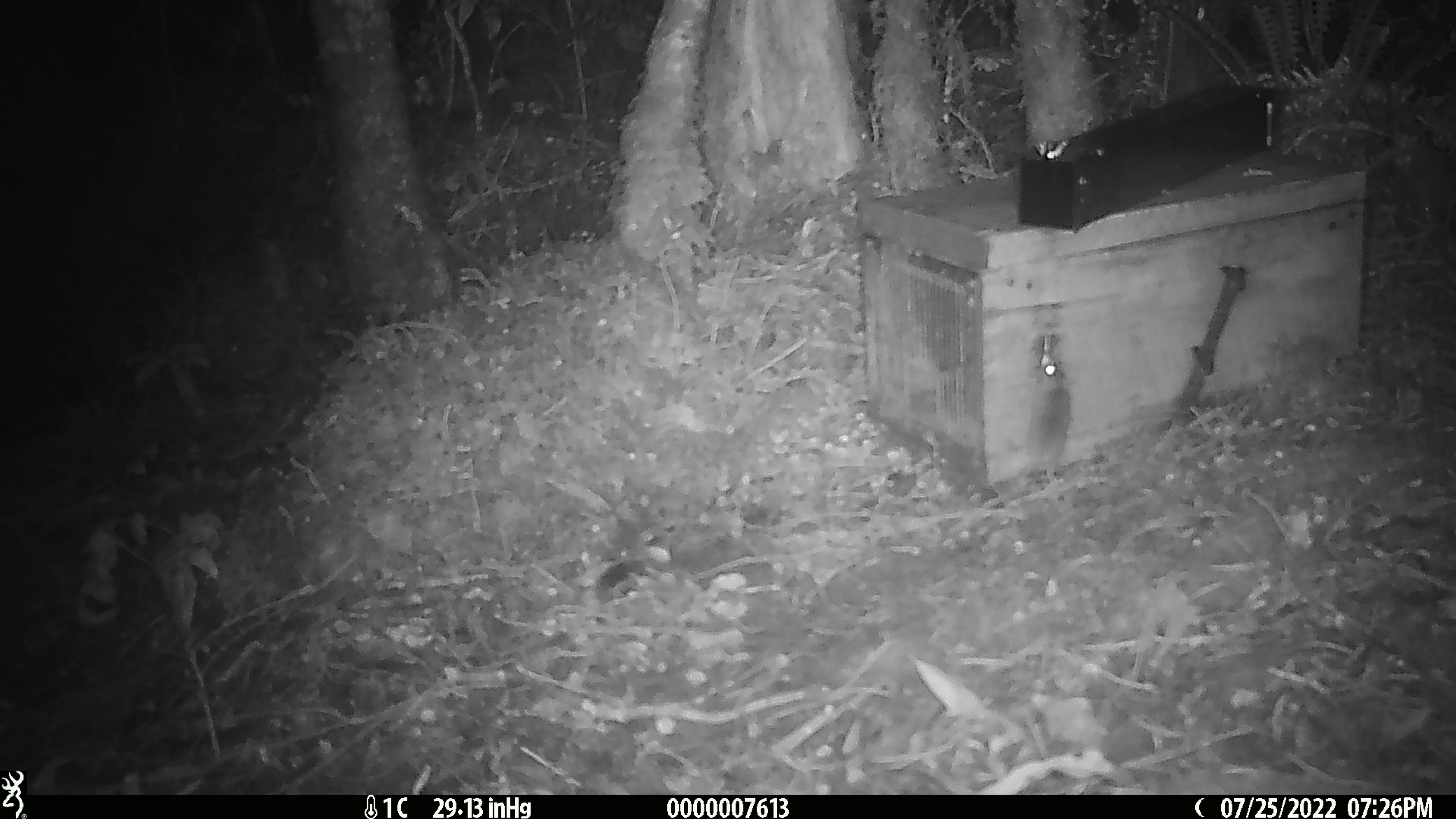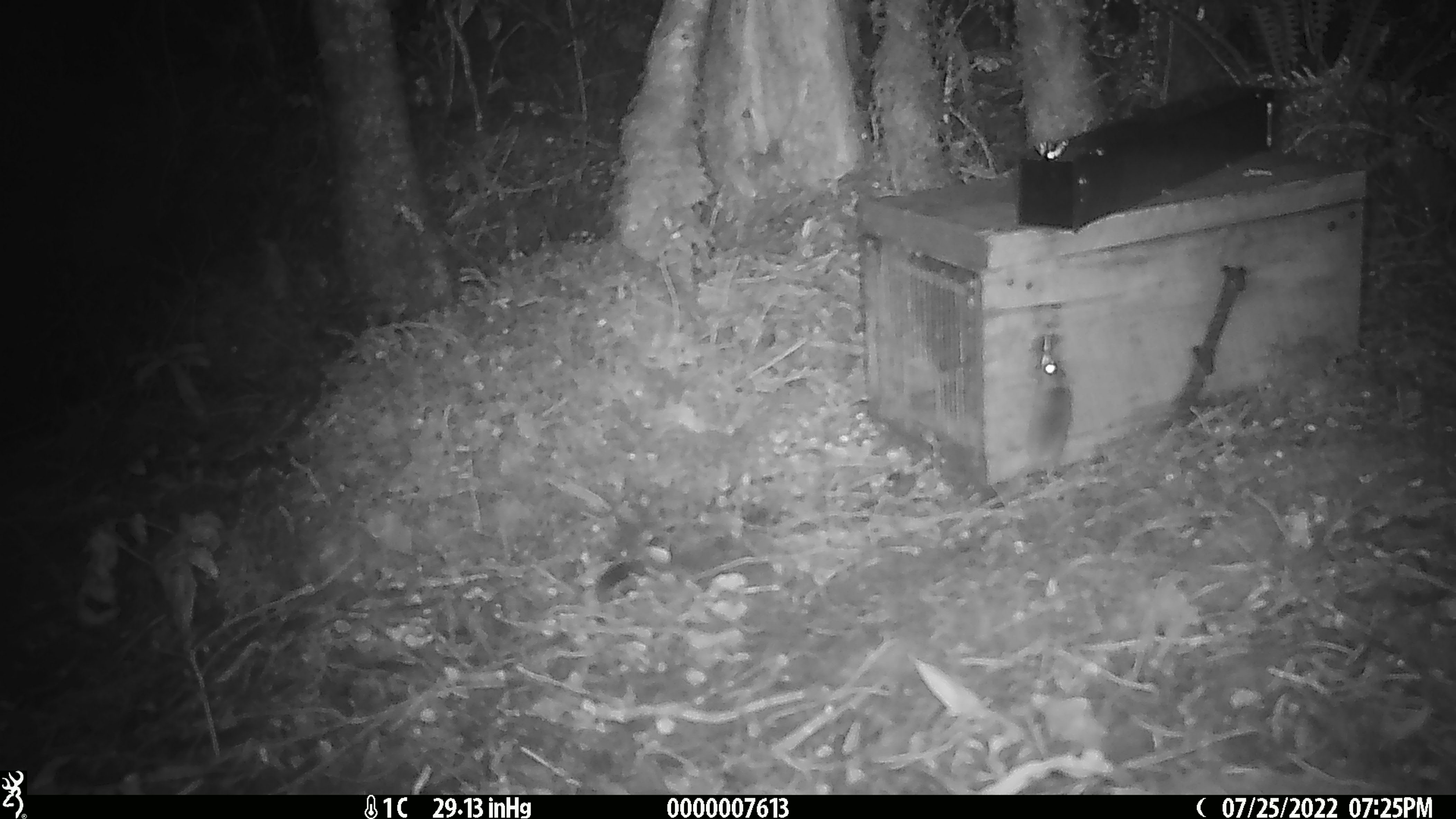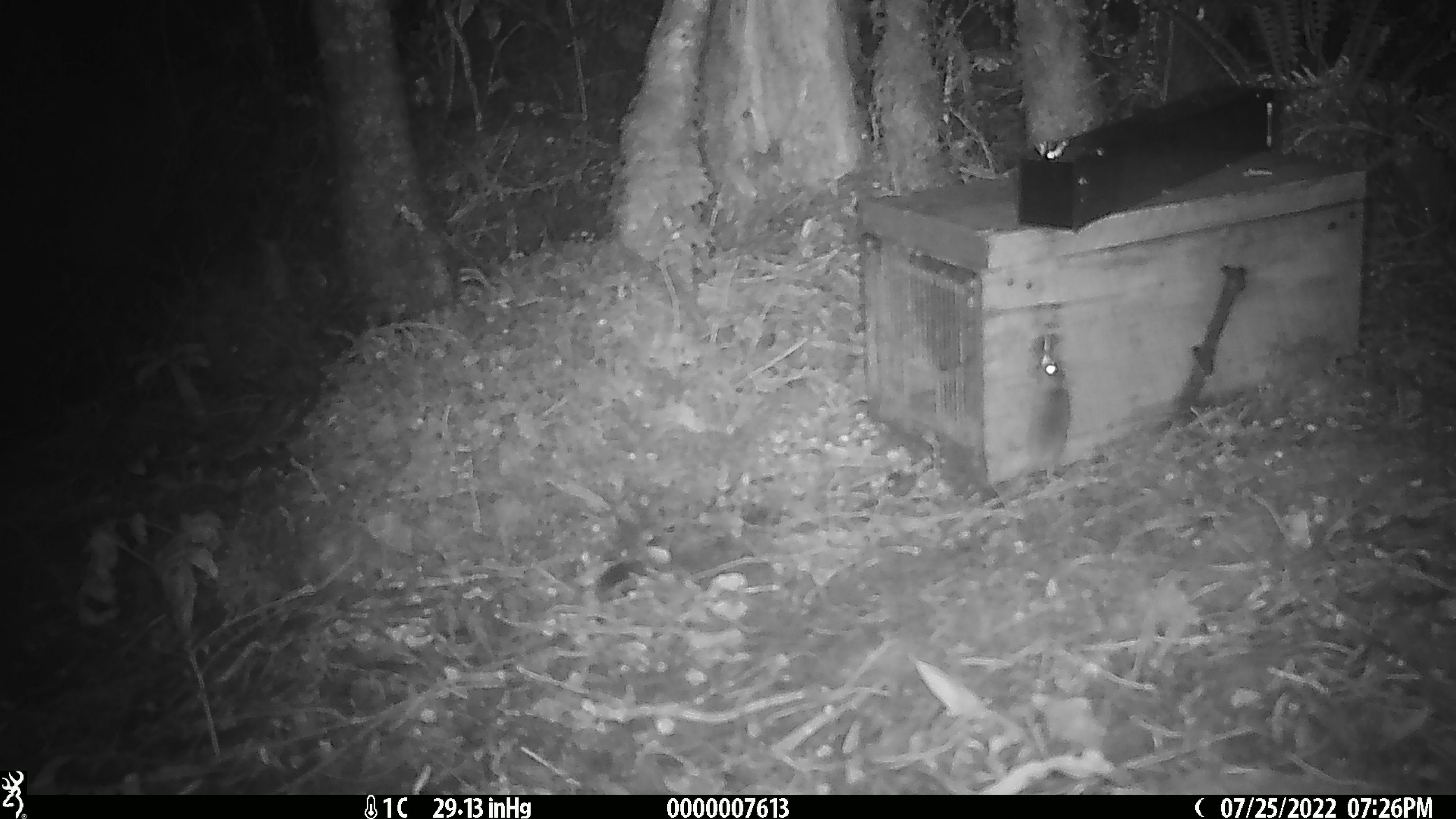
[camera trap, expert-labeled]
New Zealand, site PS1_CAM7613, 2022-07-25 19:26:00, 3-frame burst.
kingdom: Animalia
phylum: Chordata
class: Mammalia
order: Rodentia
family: Muridae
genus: Mus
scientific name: Mus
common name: mouse